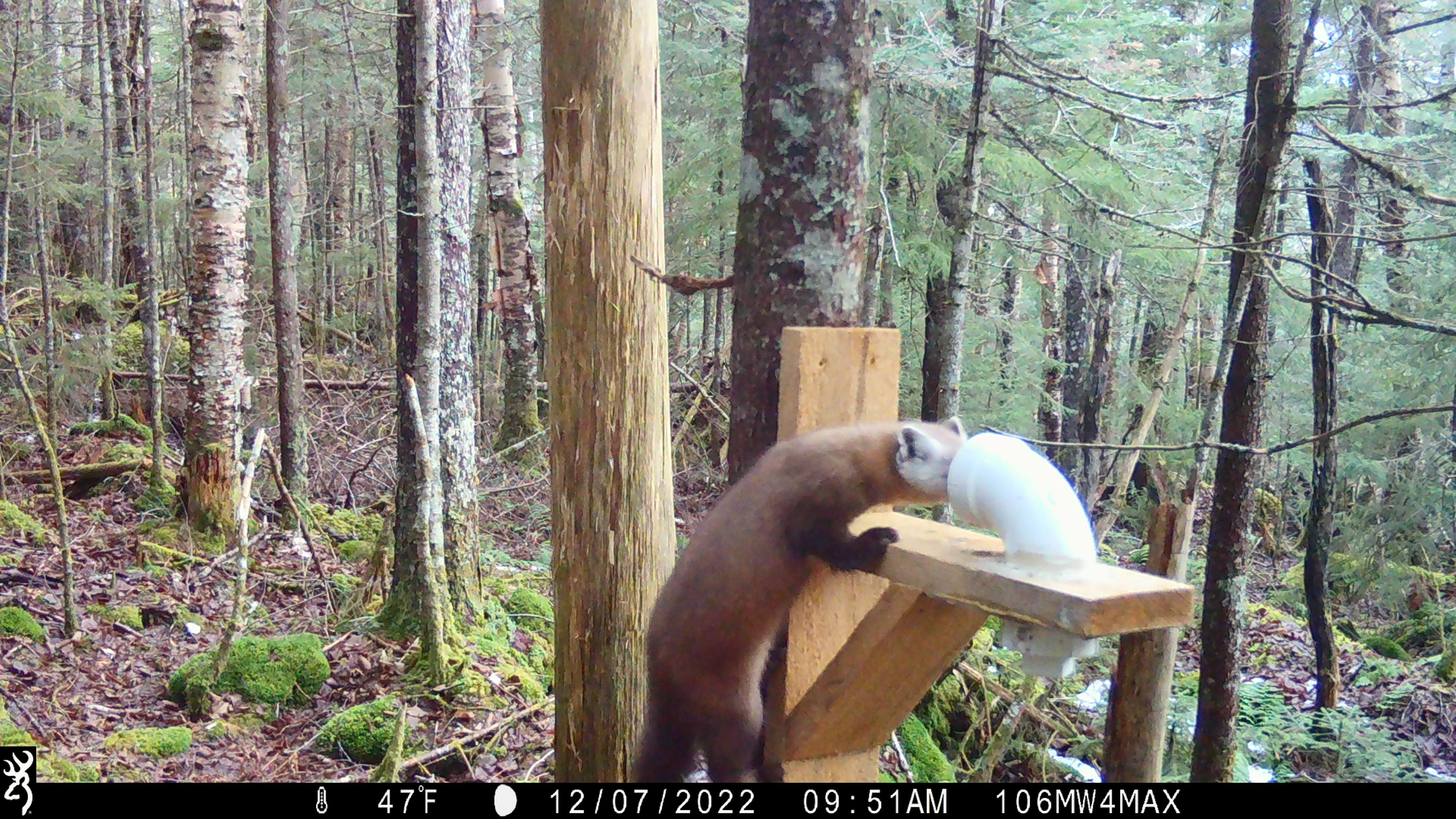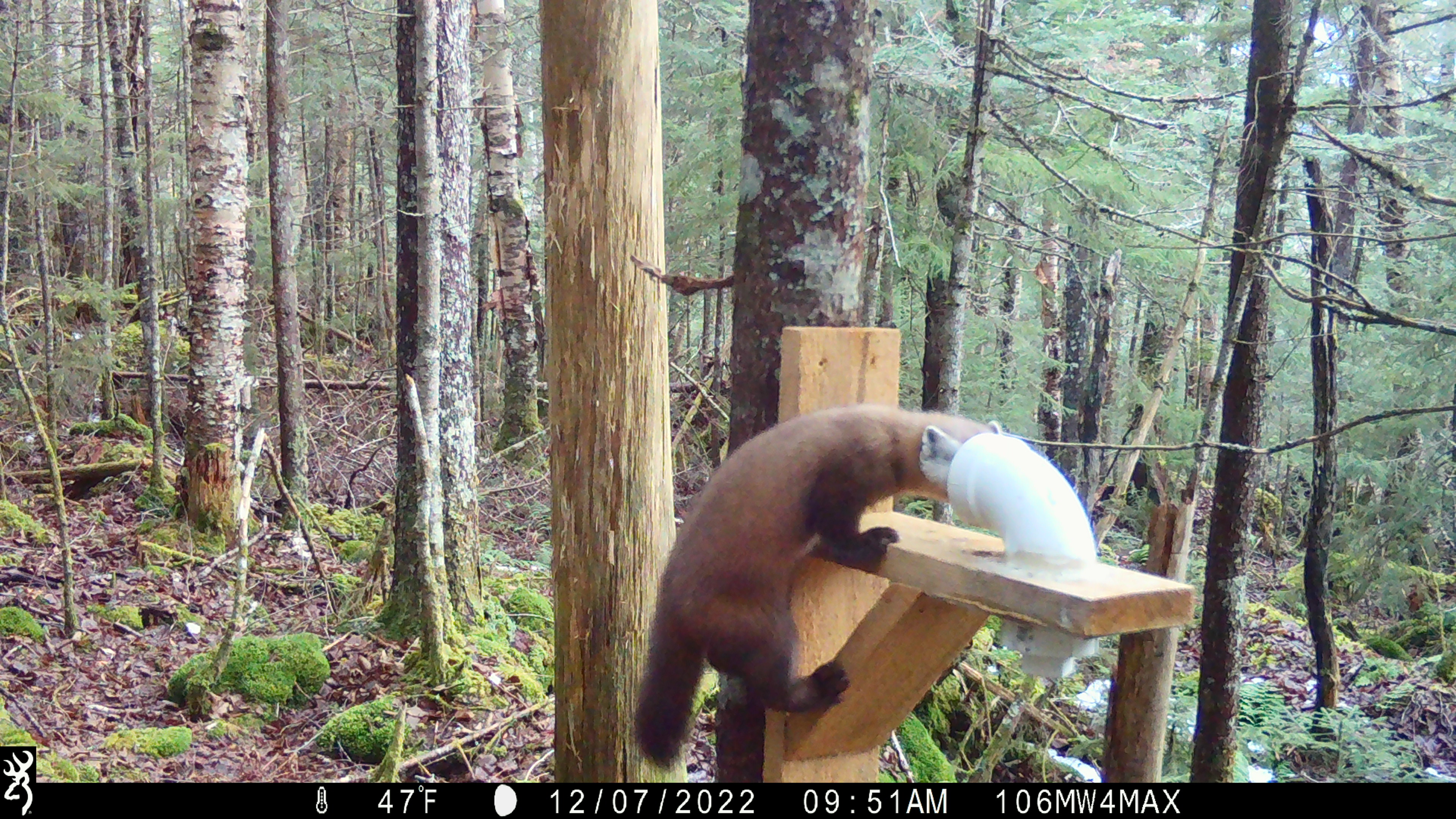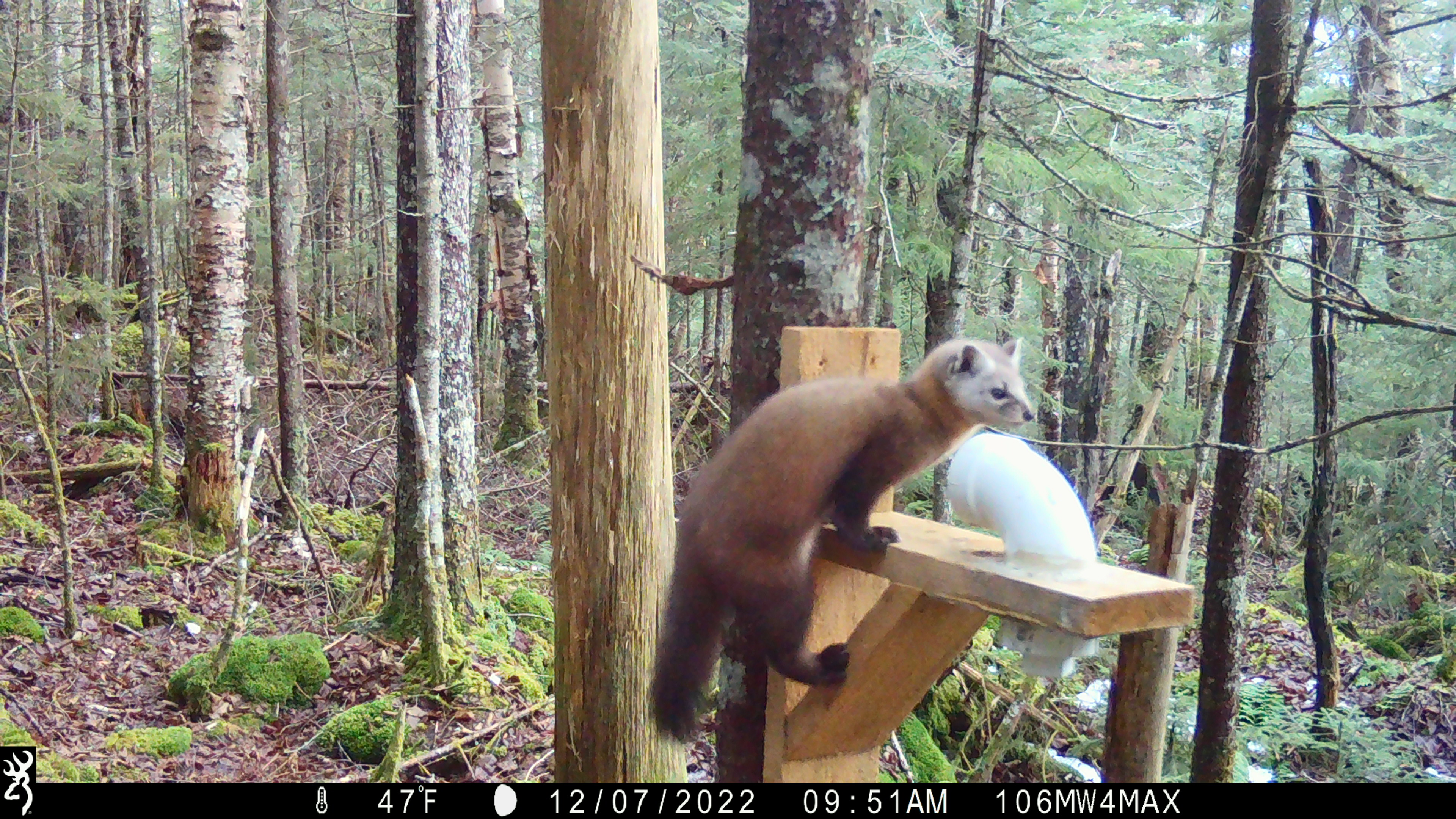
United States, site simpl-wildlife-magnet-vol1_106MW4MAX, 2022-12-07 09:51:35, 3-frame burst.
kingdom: Animalia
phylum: Chordata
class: Mammalia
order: Carnivora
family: Mustelidae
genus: Martes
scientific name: Martes americana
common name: american marten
American marten (Martes americana).